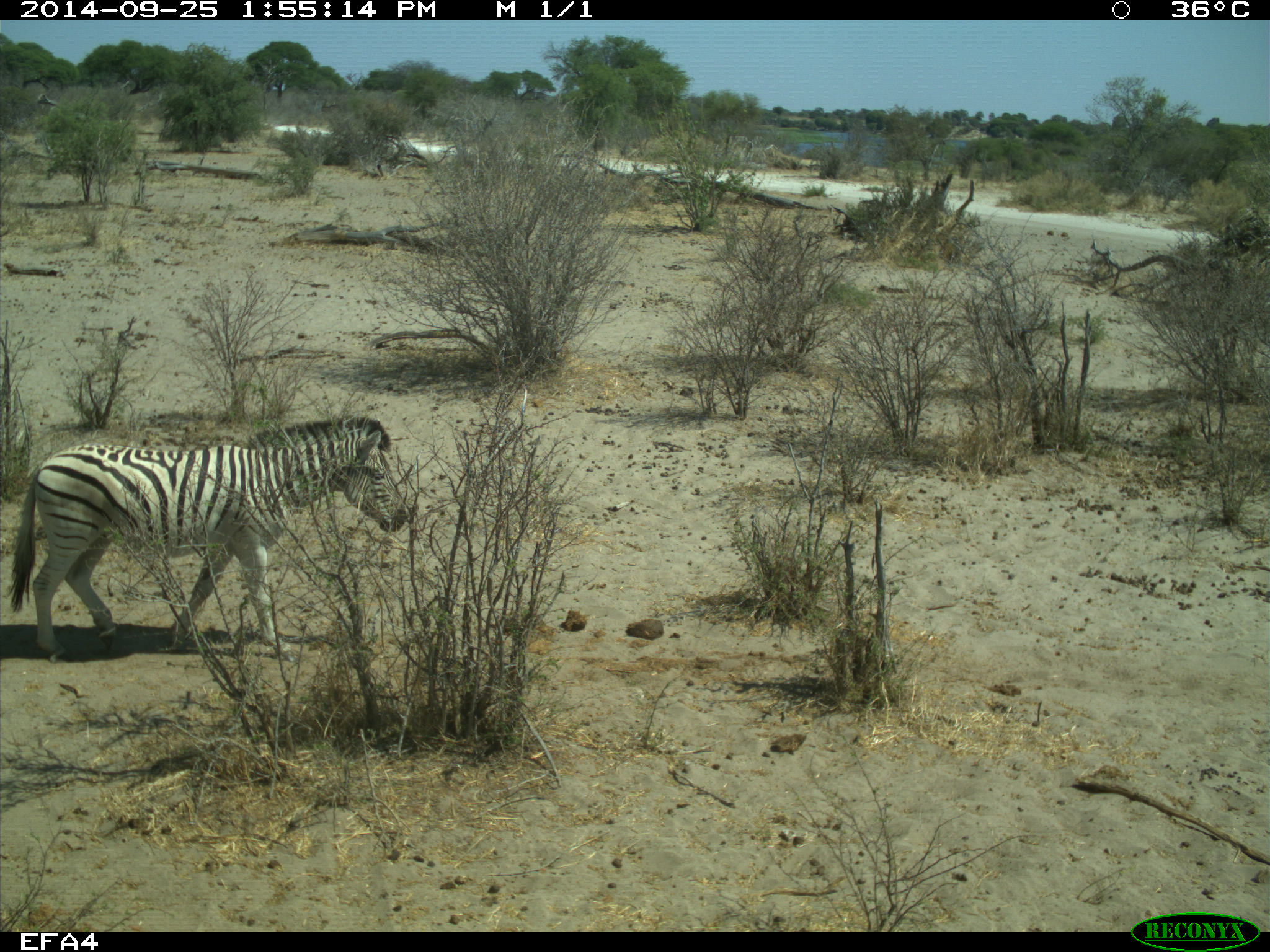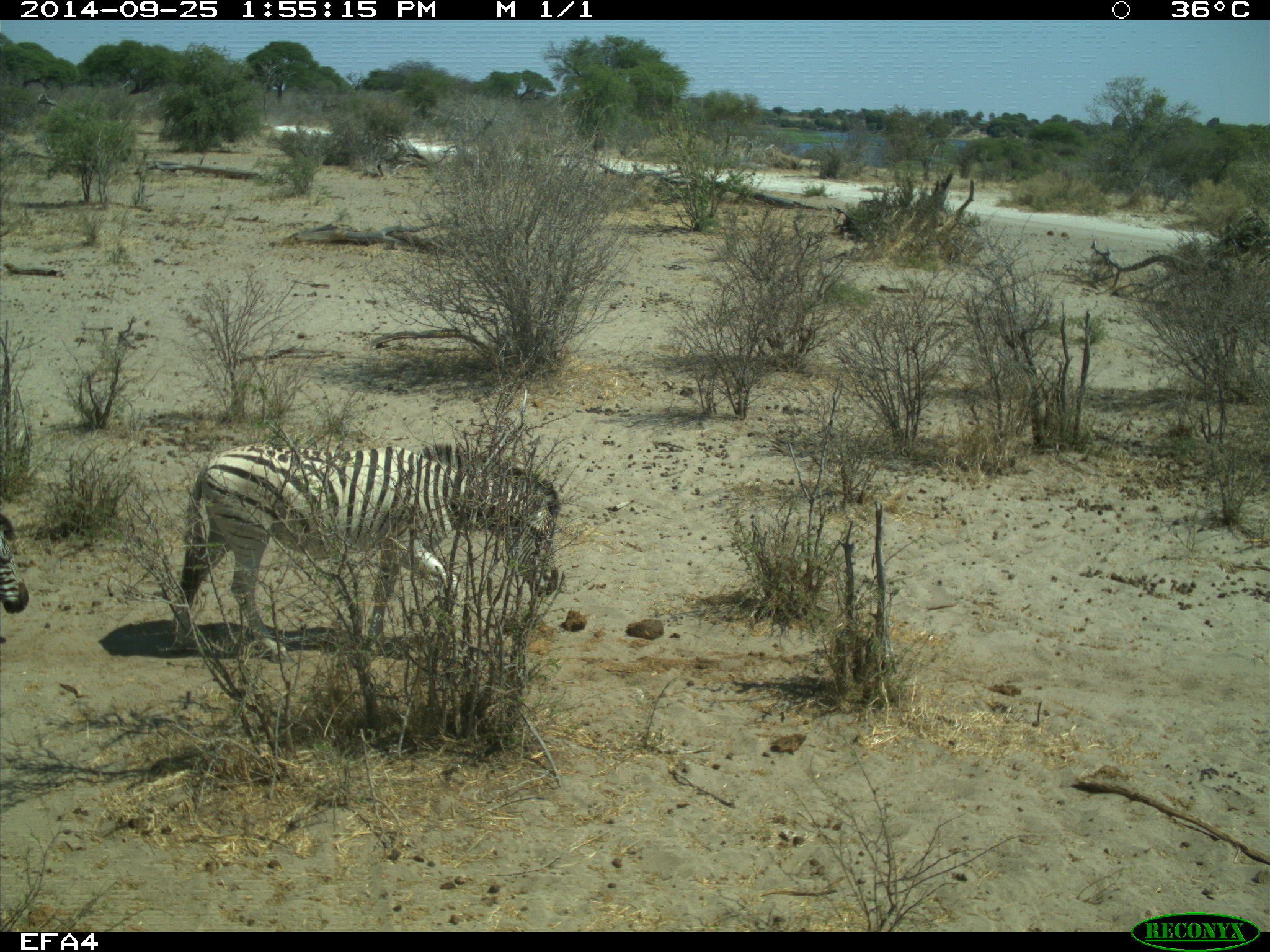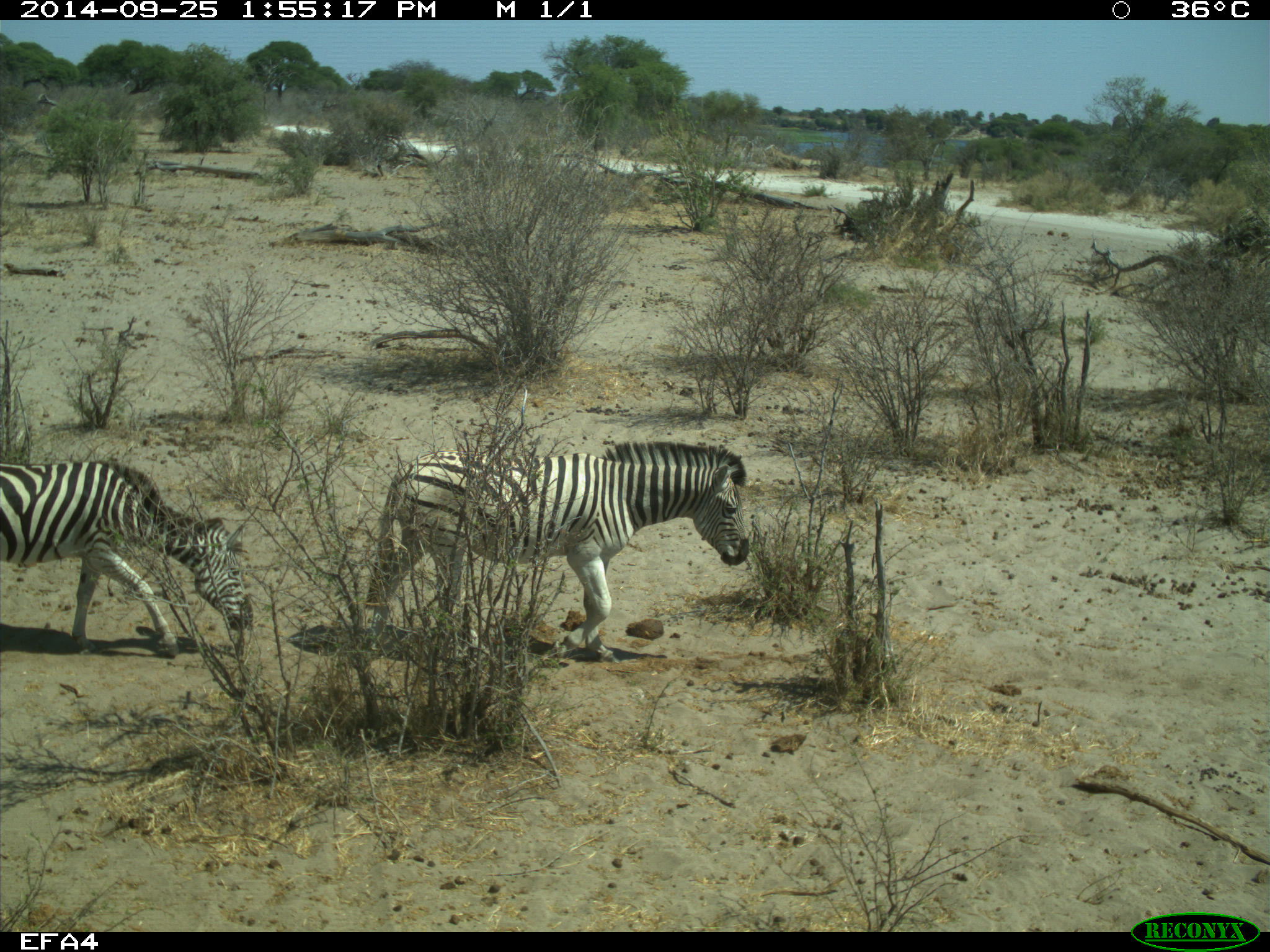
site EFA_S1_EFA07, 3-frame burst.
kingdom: Animalia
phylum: Chordata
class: Mammalia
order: Perissodactyla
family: Equidae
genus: Equus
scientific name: Equus quagga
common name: plains zebra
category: zebraplains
Zebraplains (plains zebra) (Equus quagga), count 2. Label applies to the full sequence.